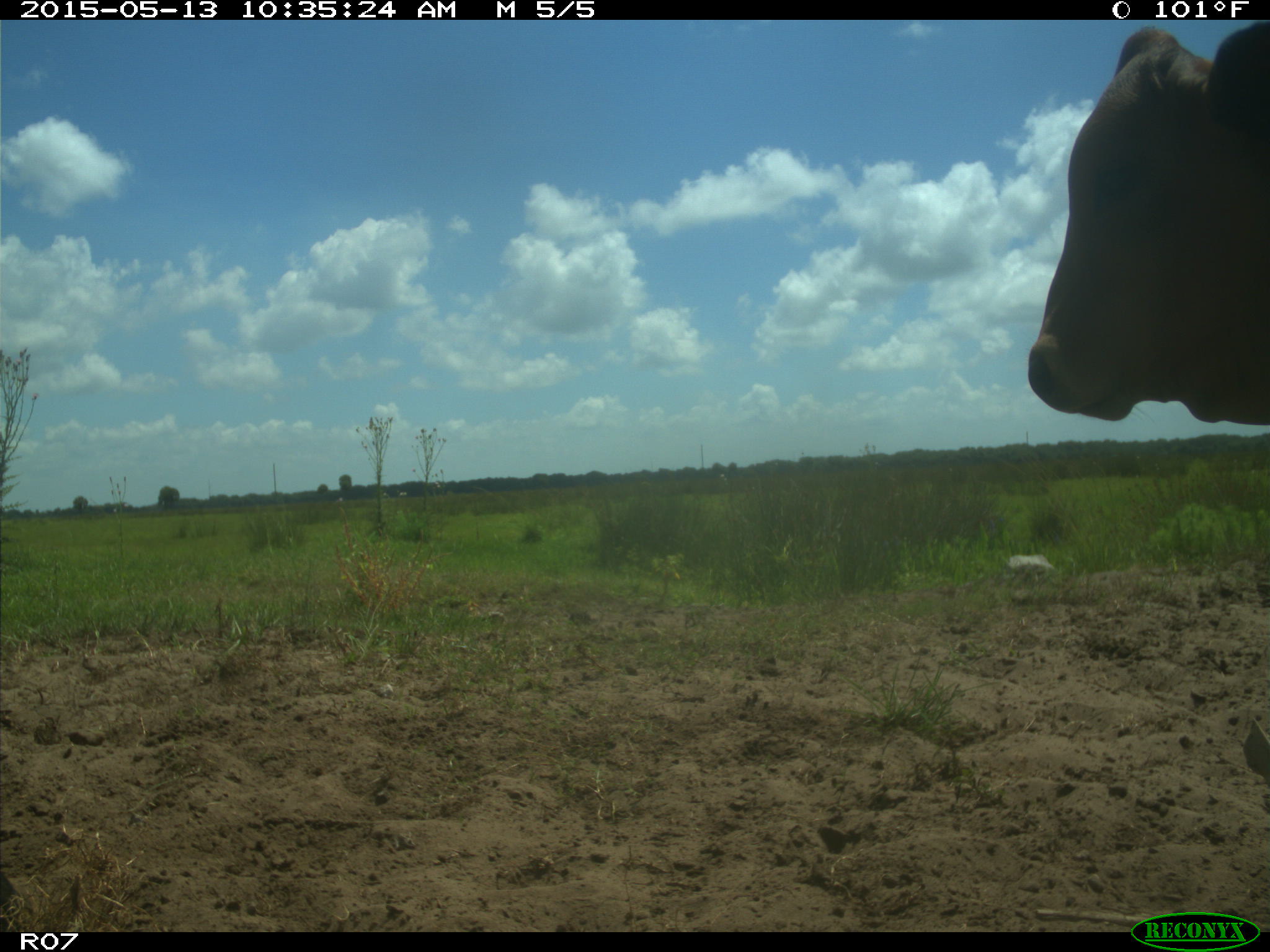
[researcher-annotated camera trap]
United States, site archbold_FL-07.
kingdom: Animalia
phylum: Chordata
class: Mammalia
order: Artiodactyla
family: Bovidae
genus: Bos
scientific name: Bos taurus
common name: domestic cow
Bos taurus (domestic cow).